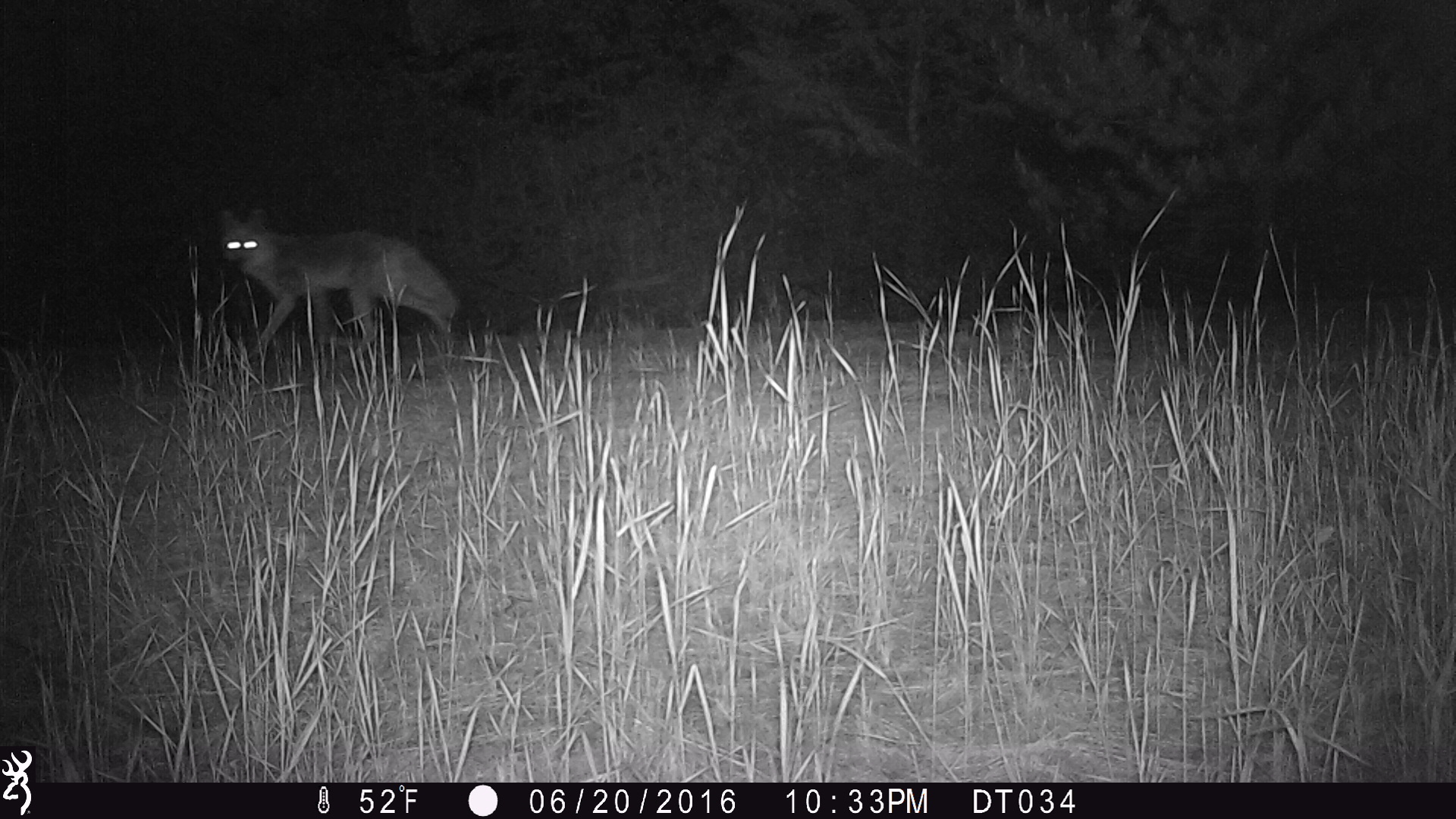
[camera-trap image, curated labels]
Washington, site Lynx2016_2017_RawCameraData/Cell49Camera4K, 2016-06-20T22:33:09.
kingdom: Animalia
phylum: Chordata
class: Mammalia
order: Carnivora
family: Canidae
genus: Canis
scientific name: Canis latrans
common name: coyote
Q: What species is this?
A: Canis latrans (coyote).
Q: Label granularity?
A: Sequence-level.